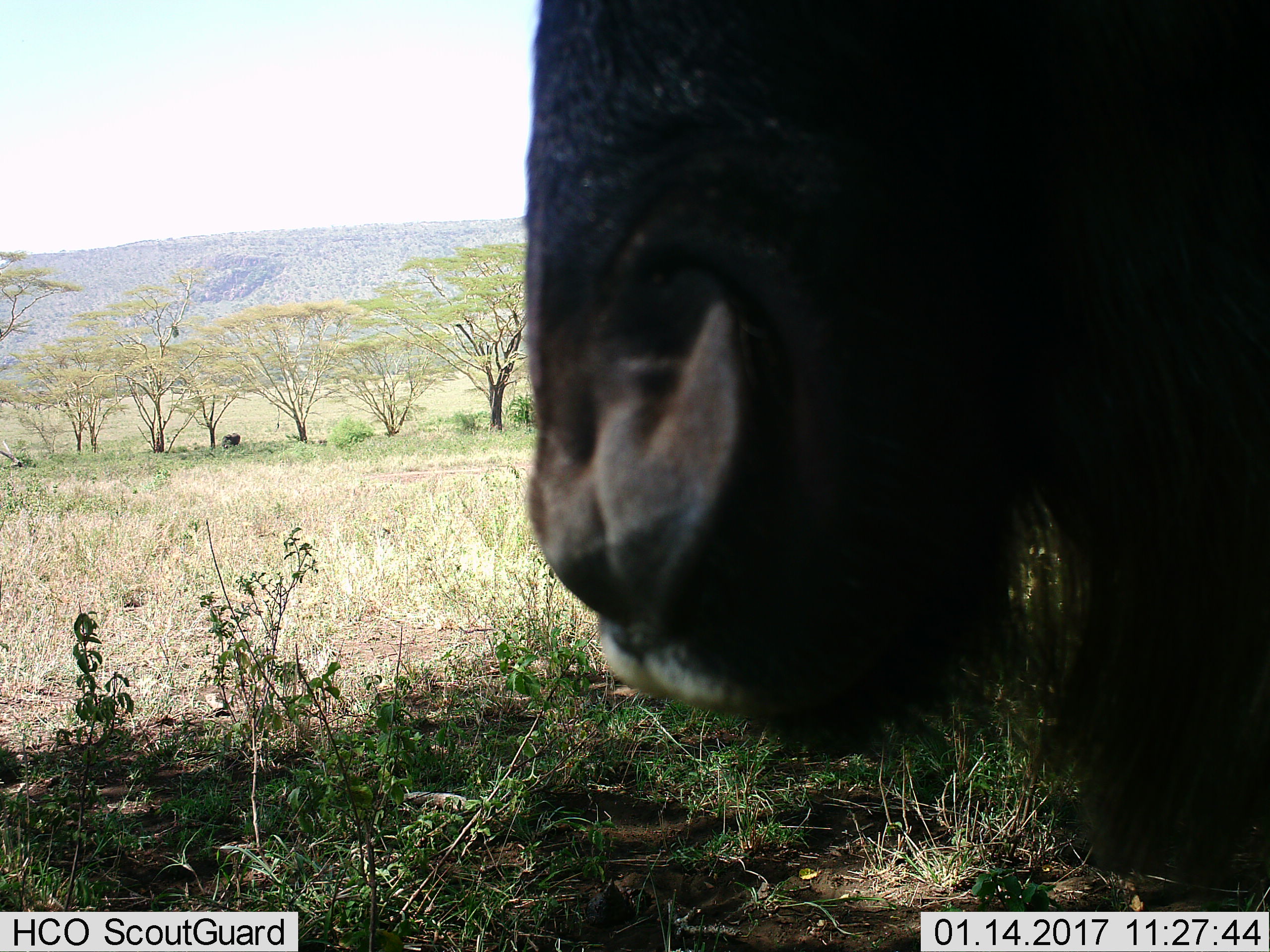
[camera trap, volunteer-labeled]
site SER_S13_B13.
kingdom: Animalia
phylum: Chordata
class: Mammalia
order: Artiodactyla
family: Bovidae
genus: Connochaetes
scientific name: Connochaetes taurinus taurinus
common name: blue wildebeest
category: wildebeestblue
Wildebeestblue (blue wildebeest) (Connochaetes taurinus taurinus), count 1. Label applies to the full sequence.